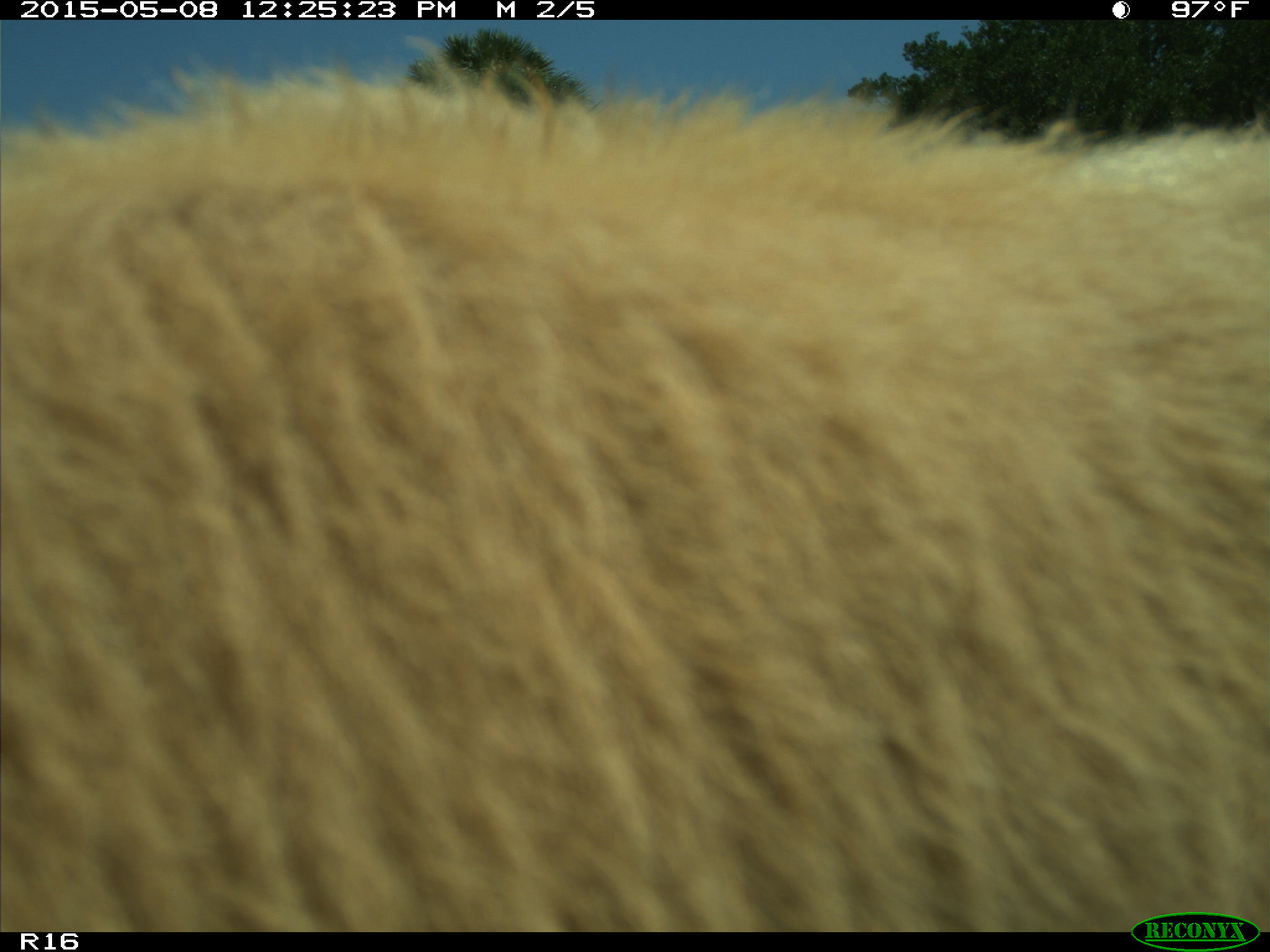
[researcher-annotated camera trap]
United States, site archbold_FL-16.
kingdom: Animalia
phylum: Chordata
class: Mammalia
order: Artiodactyla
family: Bovidae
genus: Bos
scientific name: Bos taurus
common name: domestic cow